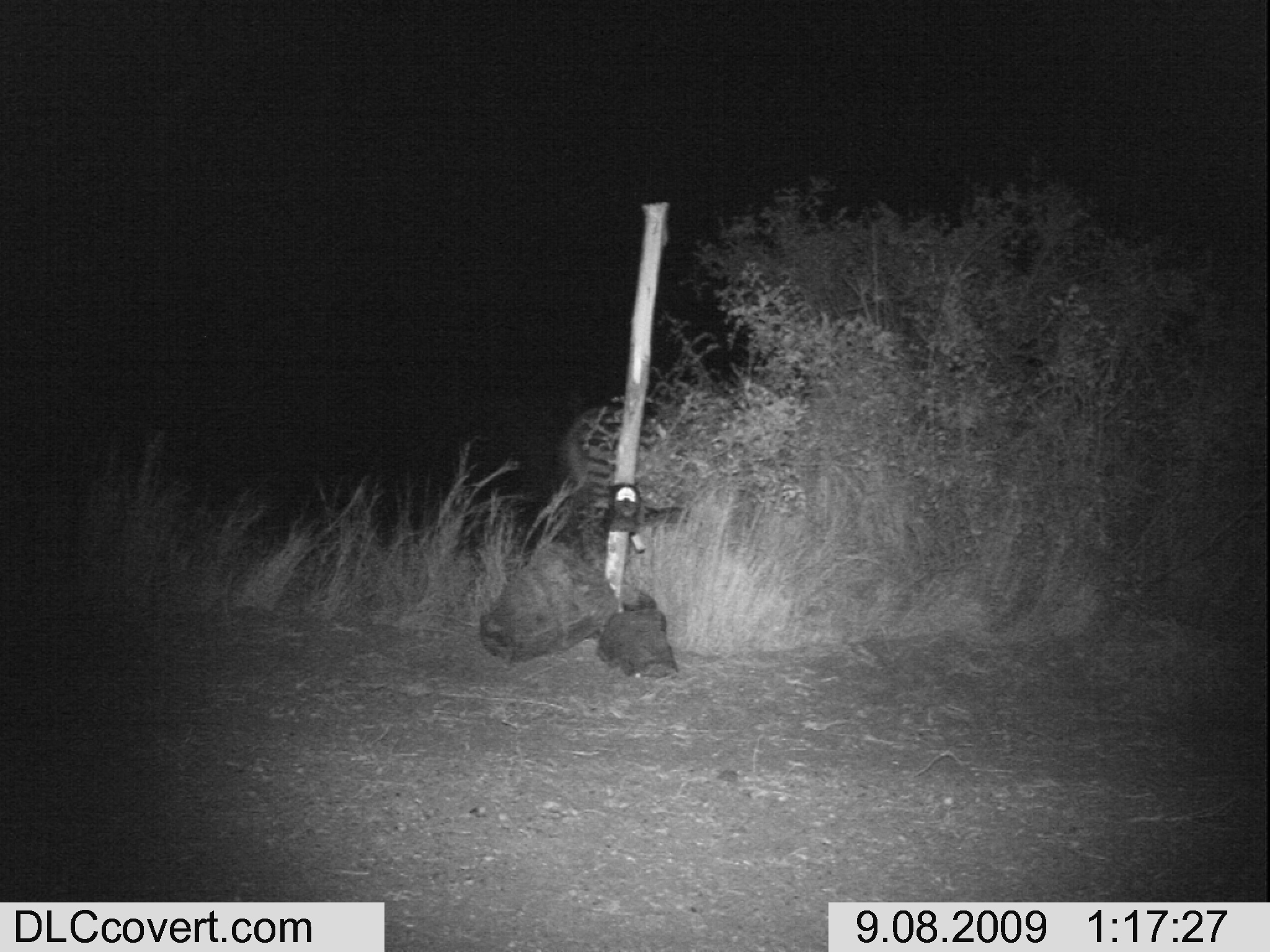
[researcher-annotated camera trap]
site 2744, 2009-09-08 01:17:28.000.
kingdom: Animalia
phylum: Chordata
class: Mammalia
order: Perissodactyla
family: Equidae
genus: Equus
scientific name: Equus quagga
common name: plains zebra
Equus quagga (plains zebra), count 1.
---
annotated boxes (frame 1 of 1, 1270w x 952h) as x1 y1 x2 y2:
equus quagga: 562 395 804 558